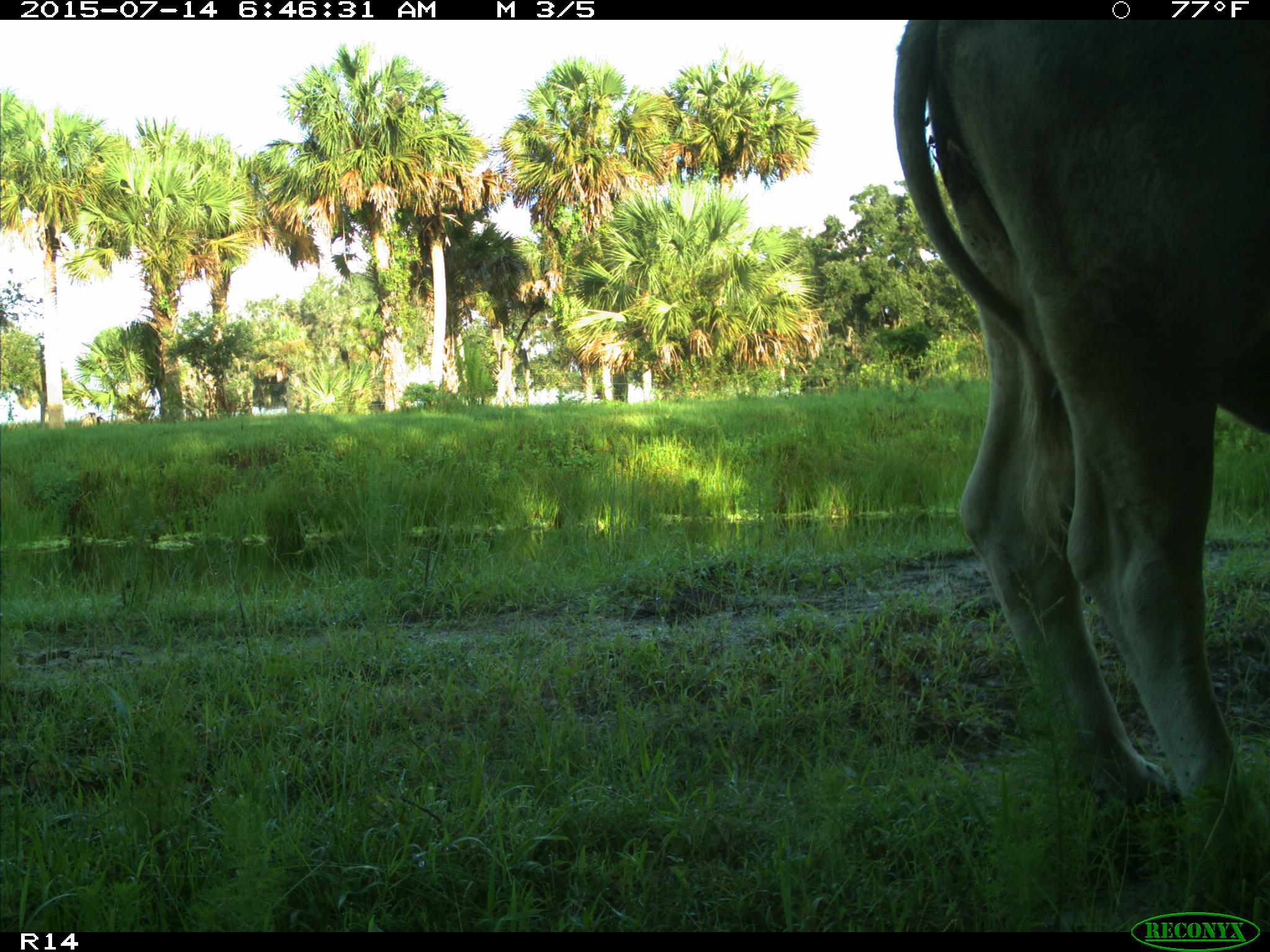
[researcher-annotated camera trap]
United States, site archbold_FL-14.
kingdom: Animalia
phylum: Chordata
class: Mammalia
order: Artiodactyla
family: Bovidae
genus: Bos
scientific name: Bos taurus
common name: domestic cow